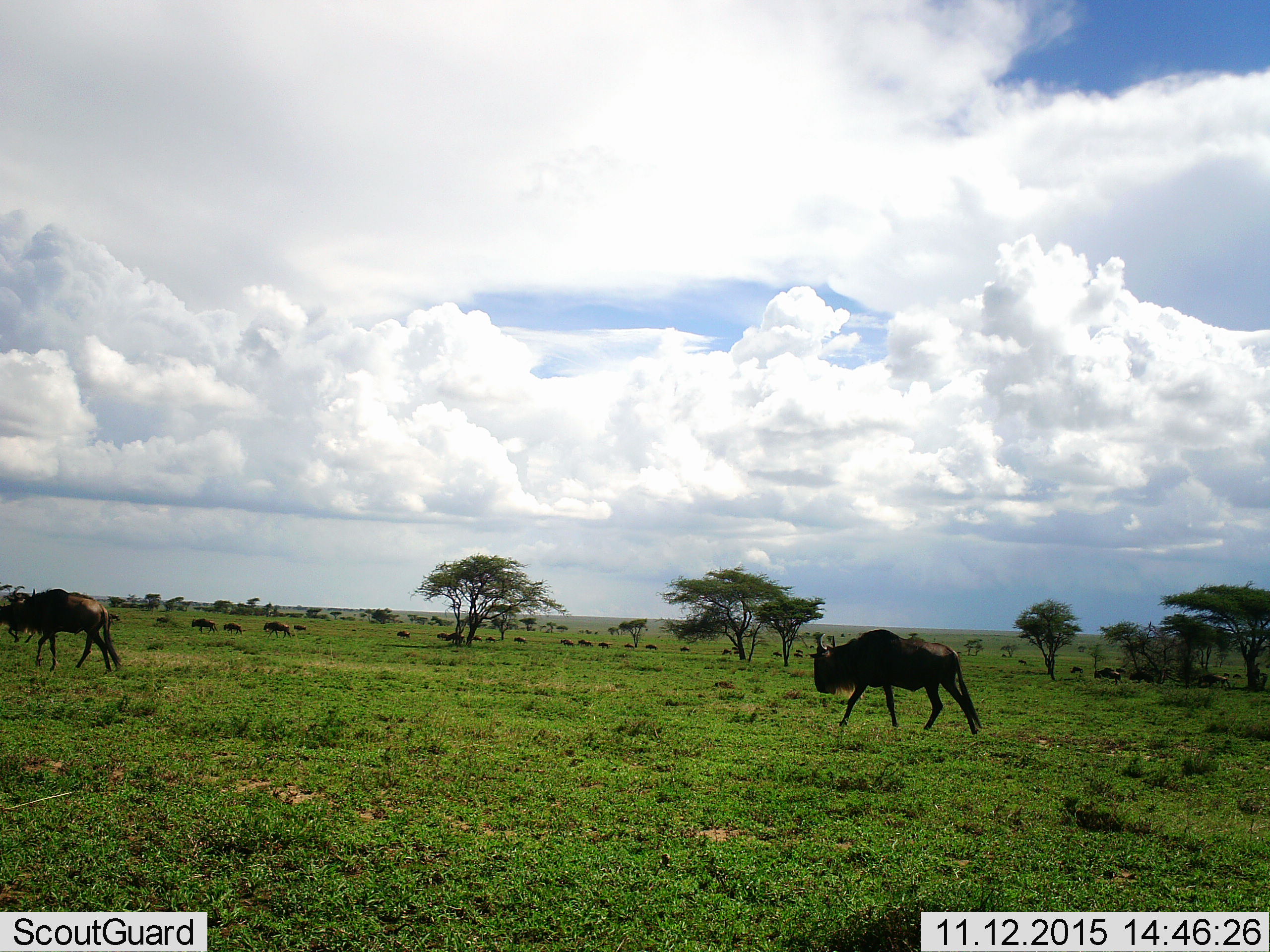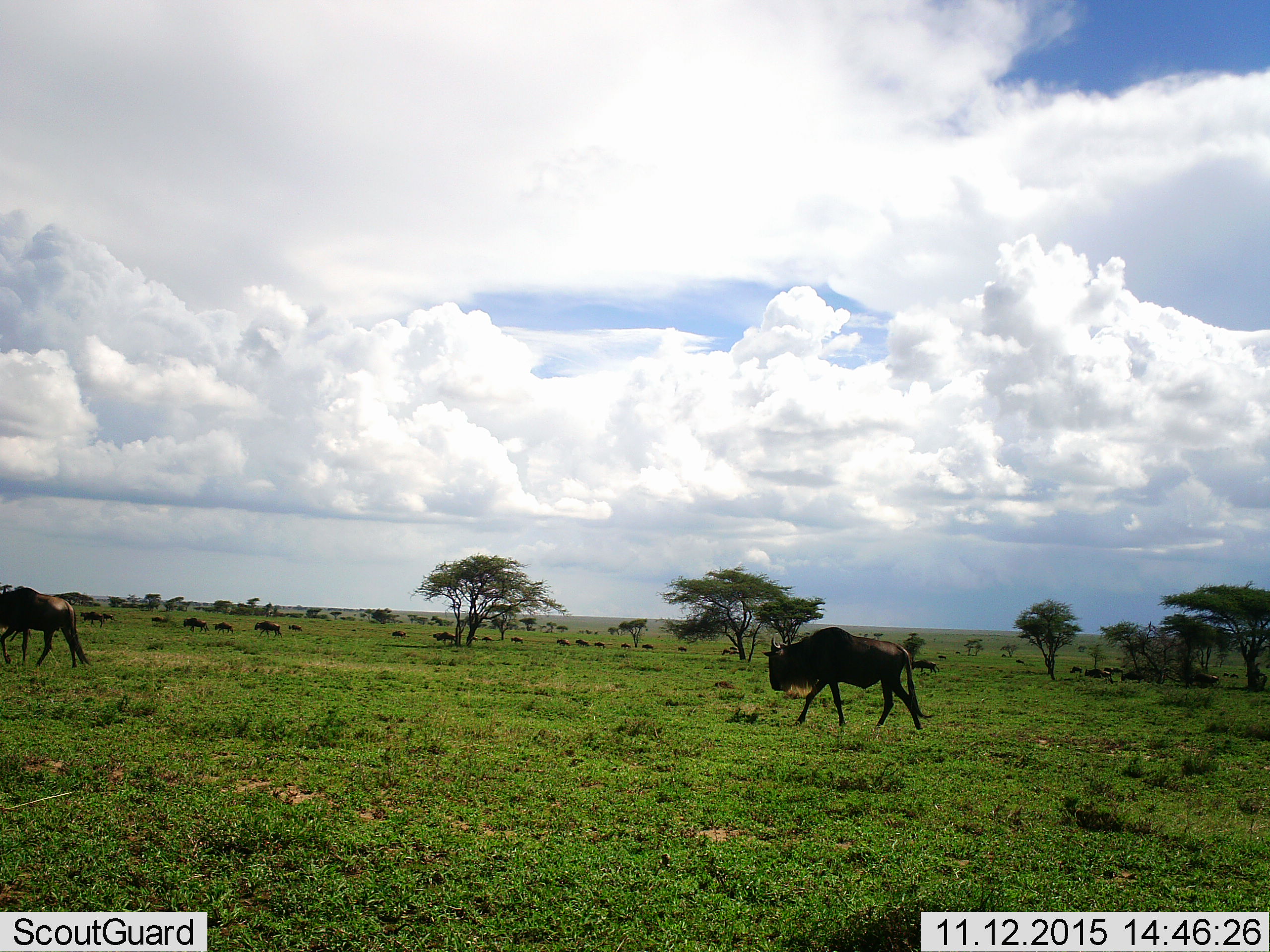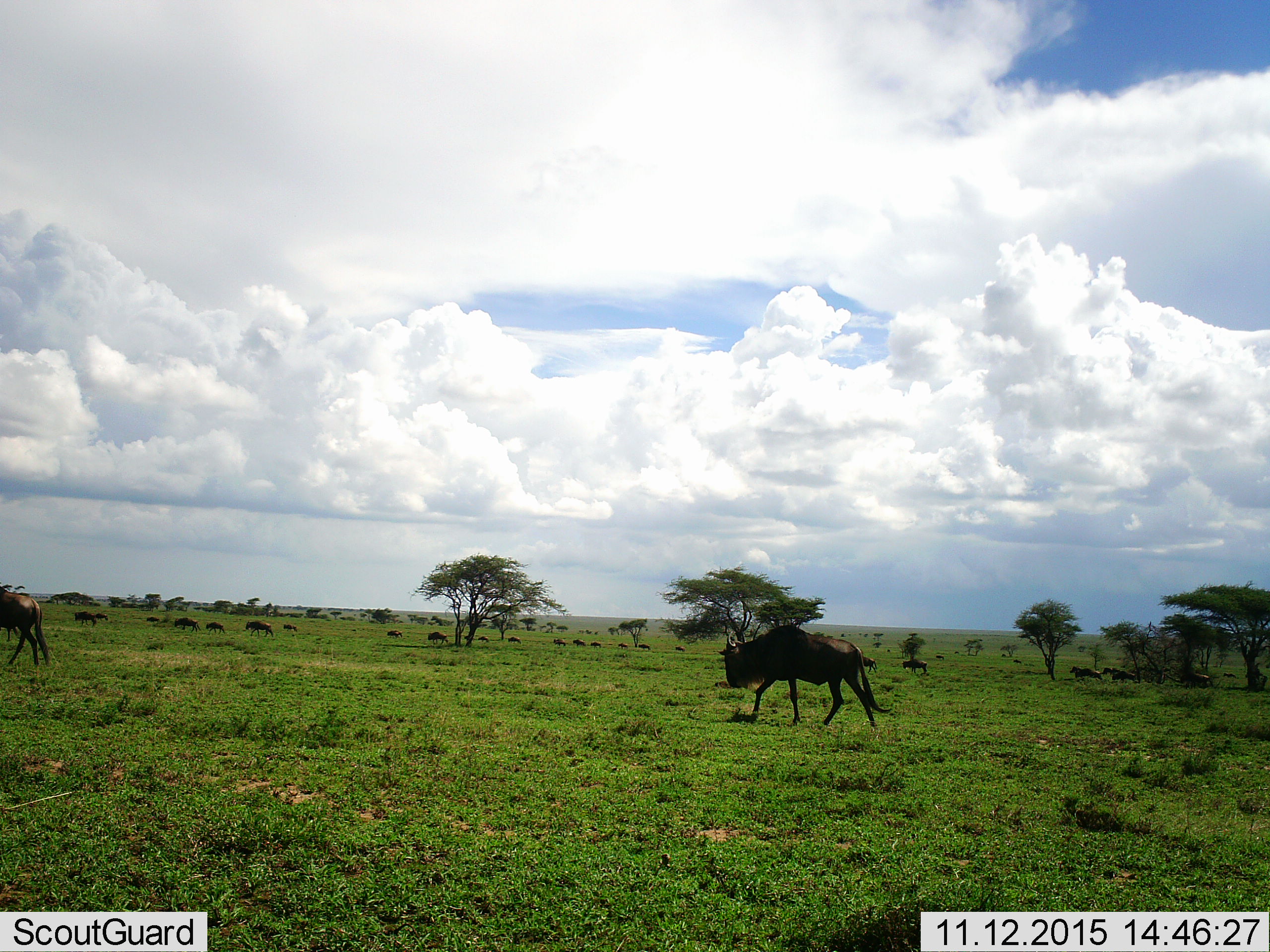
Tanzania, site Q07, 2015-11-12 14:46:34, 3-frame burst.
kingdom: Animalia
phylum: Chordata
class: Mammalia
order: Artiodactyla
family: Bovidae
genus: Connochaetes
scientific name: Connochaetes taurinus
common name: blue wildebeest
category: wildebeest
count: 11-50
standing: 22%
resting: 0%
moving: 100%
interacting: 0%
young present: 0%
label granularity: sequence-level